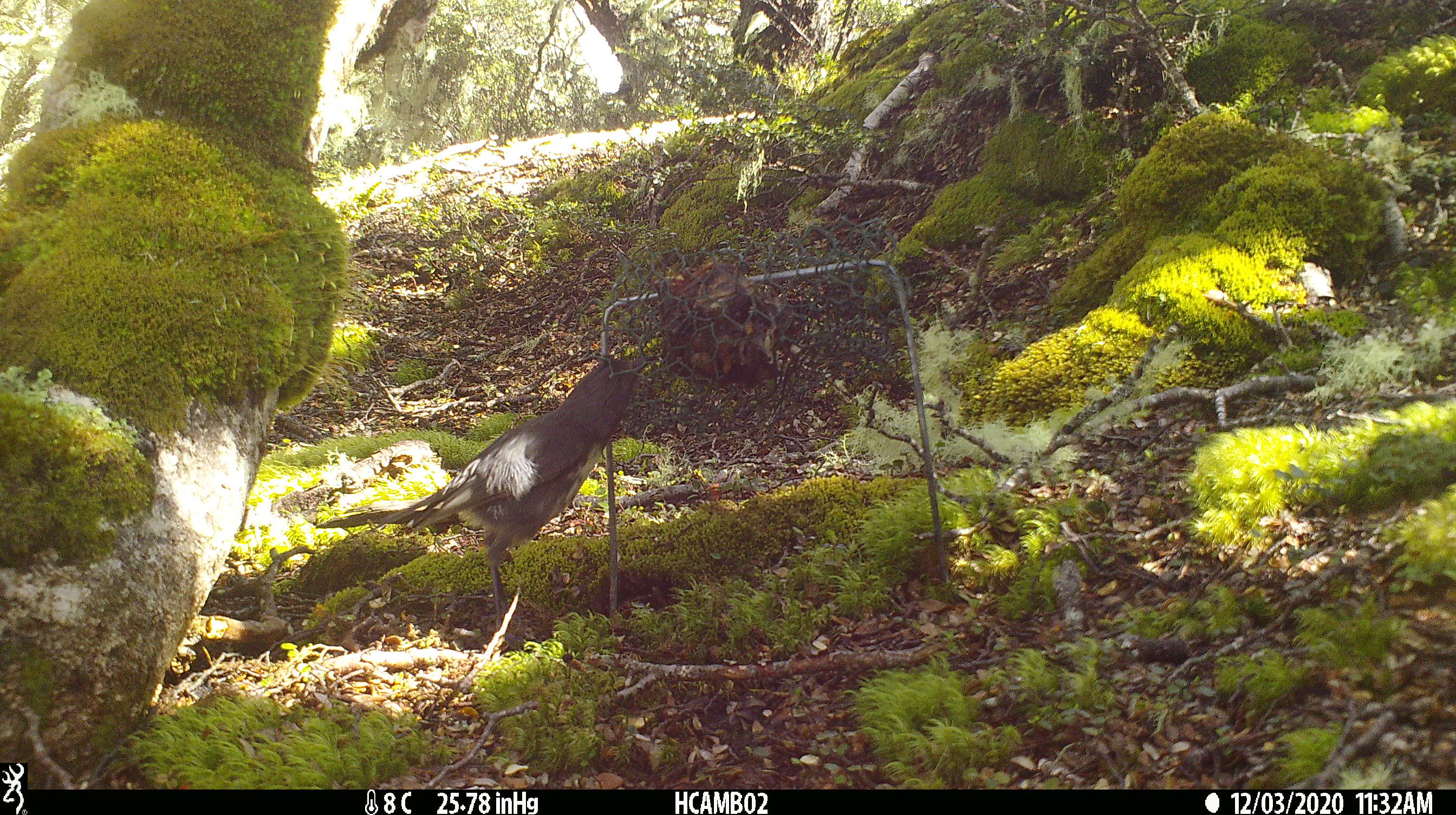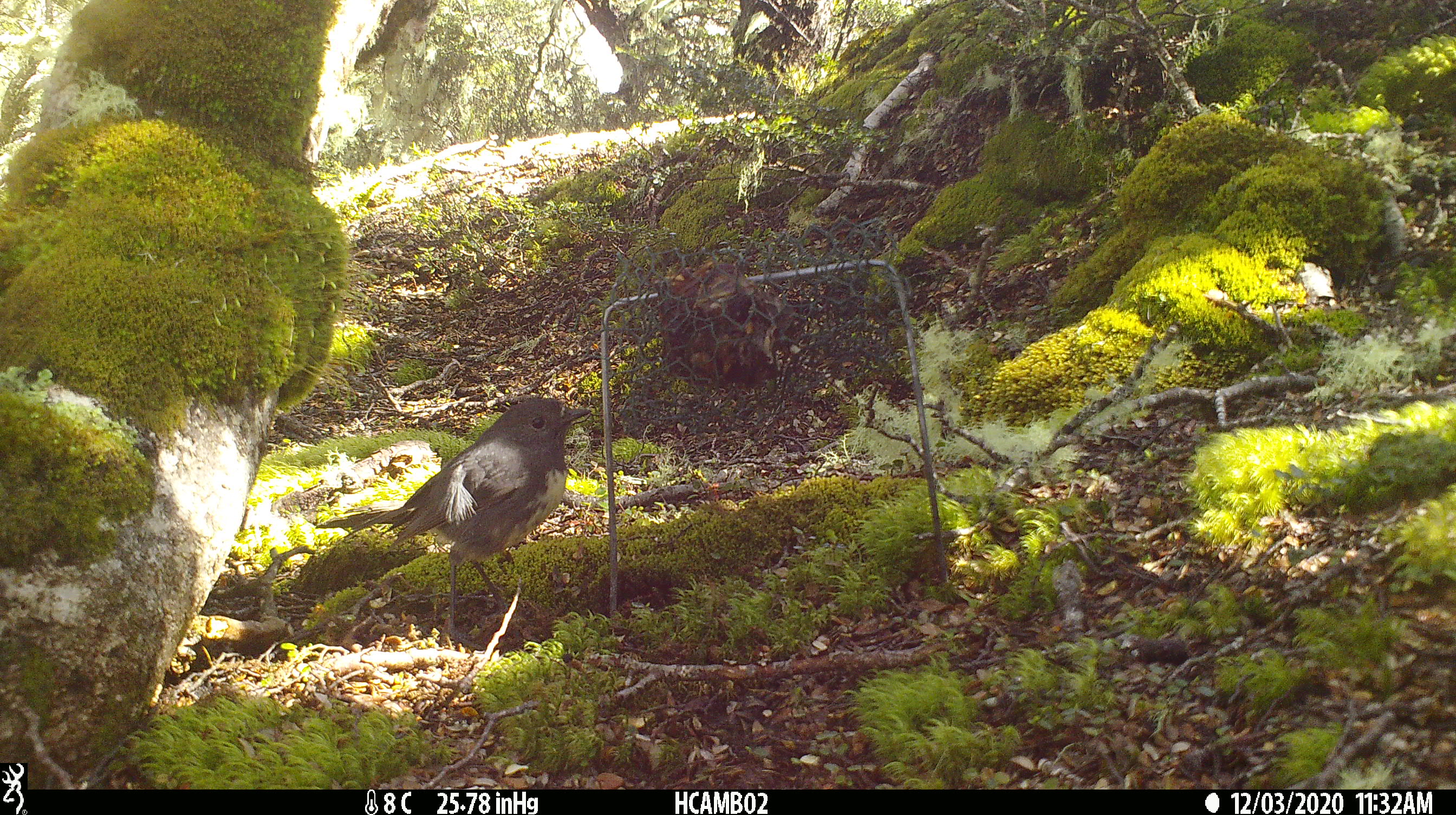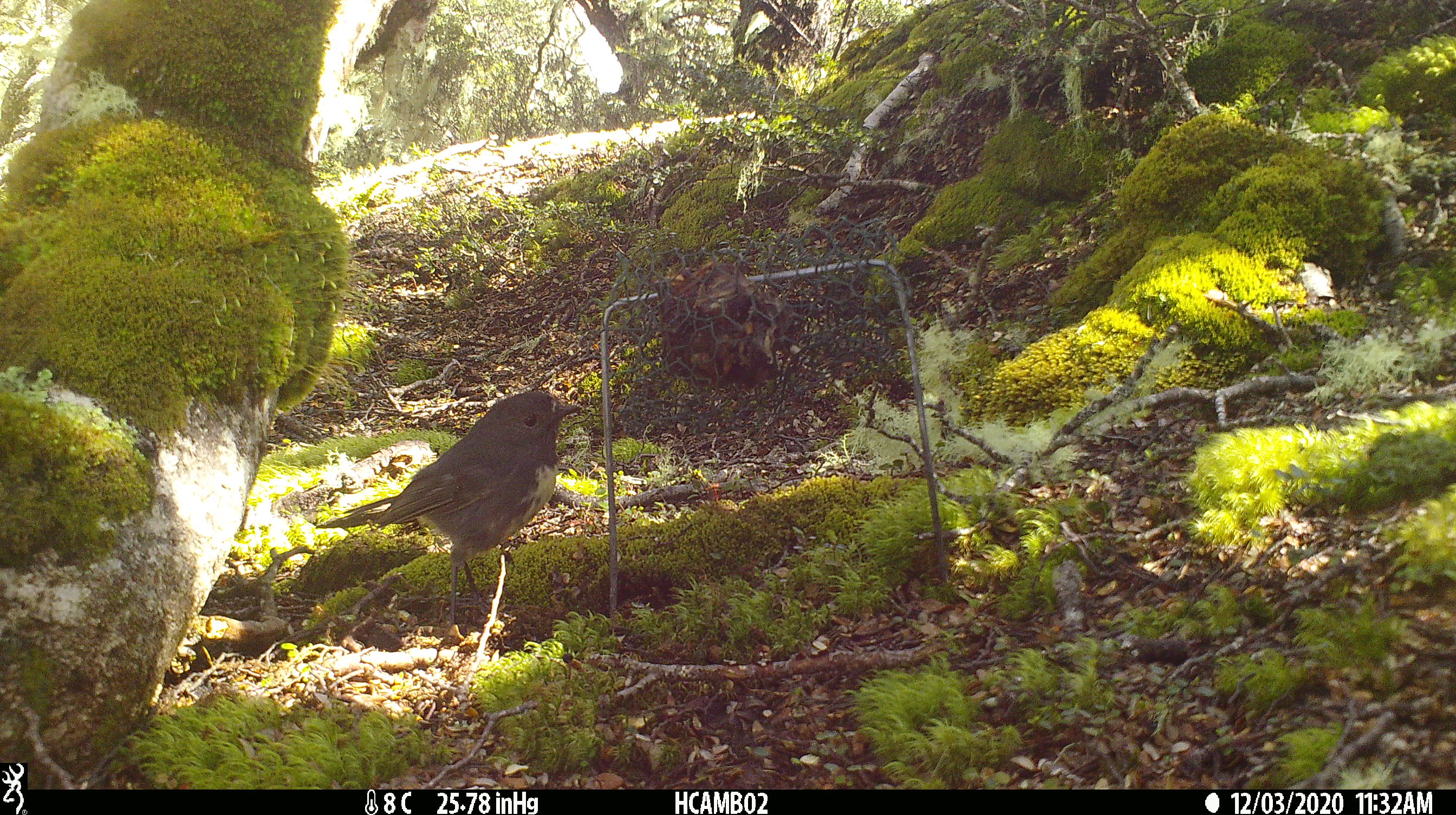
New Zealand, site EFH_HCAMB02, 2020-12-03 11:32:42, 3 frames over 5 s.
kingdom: Animalia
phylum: Chordata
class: Aves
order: Passeriformes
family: Petroicidae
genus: Petroica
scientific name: Petroica australis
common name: new zealand robin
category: robin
Robin (new zealand robin) (Petroica australis).